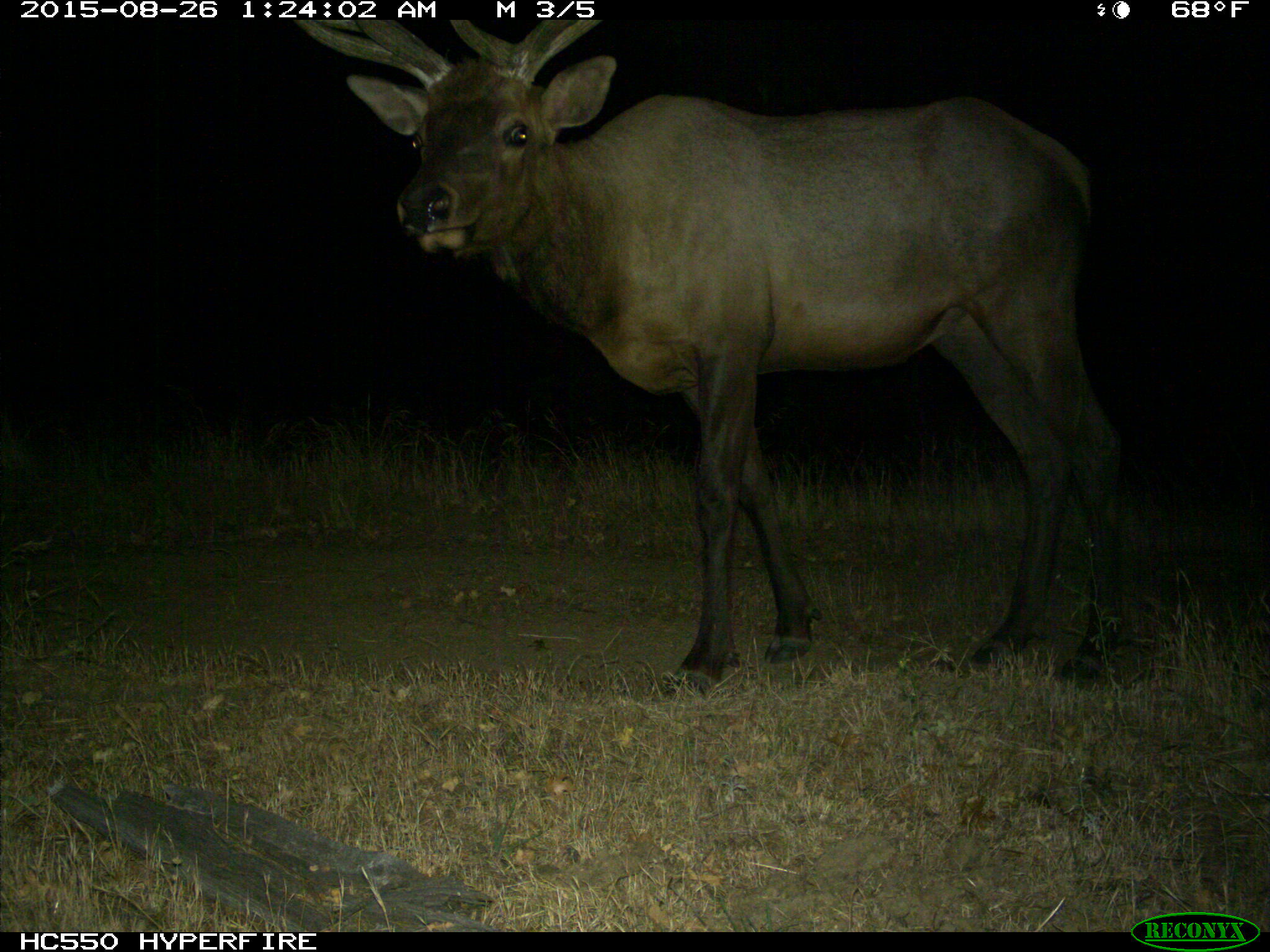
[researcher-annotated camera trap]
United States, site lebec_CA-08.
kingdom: Animalia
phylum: Chordata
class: Mammalia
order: Artiodactyla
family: Cervidae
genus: Cervus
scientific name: Cervus canadensis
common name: elk